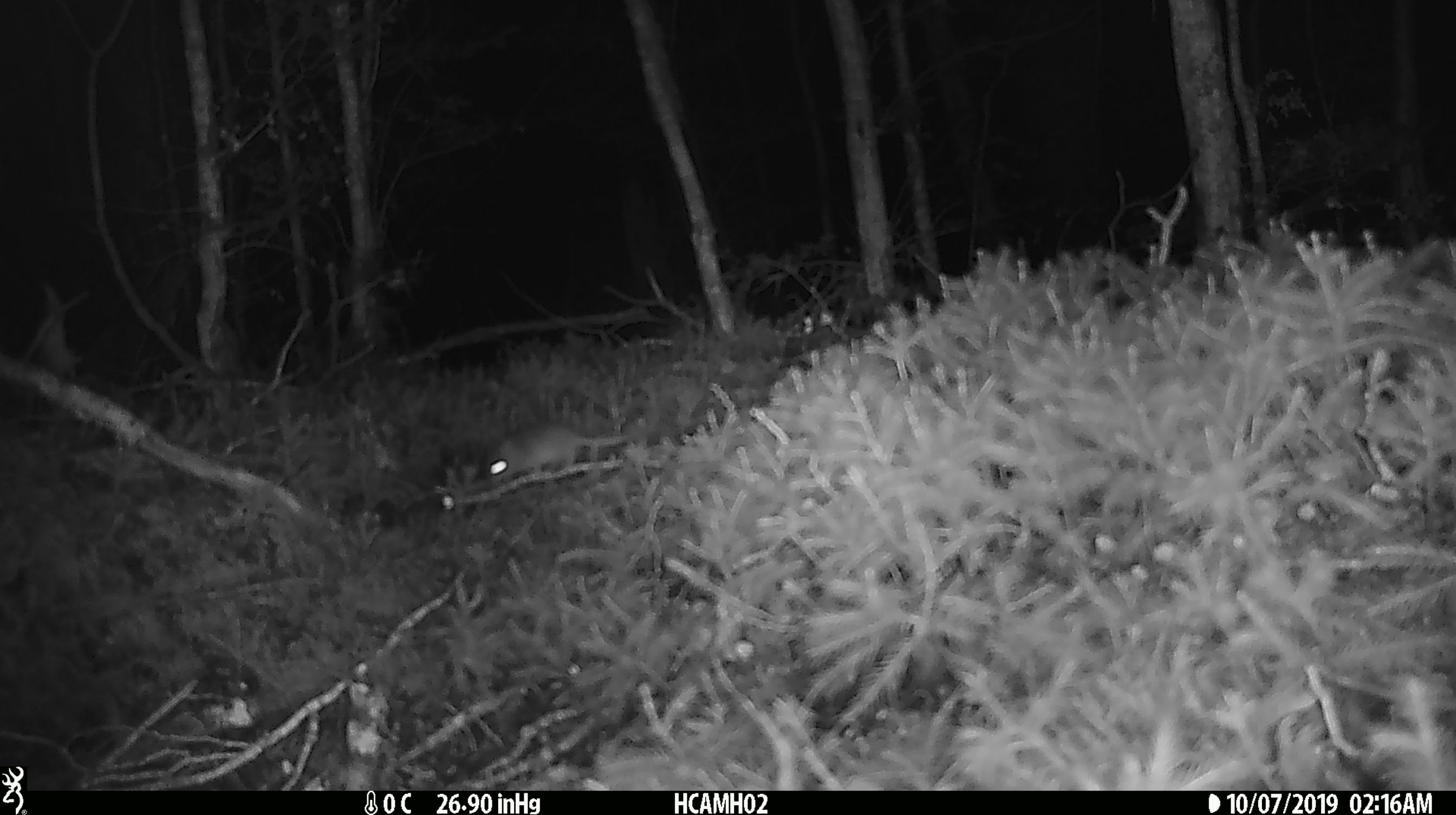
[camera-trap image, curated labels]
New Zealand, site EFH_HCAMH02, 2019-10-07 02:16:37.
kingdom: Animalia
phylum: Chordata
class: Mammalia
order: Rodentia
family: Muridae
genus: Mus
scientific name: Mus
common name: mouse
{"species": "mouse (Mus)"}